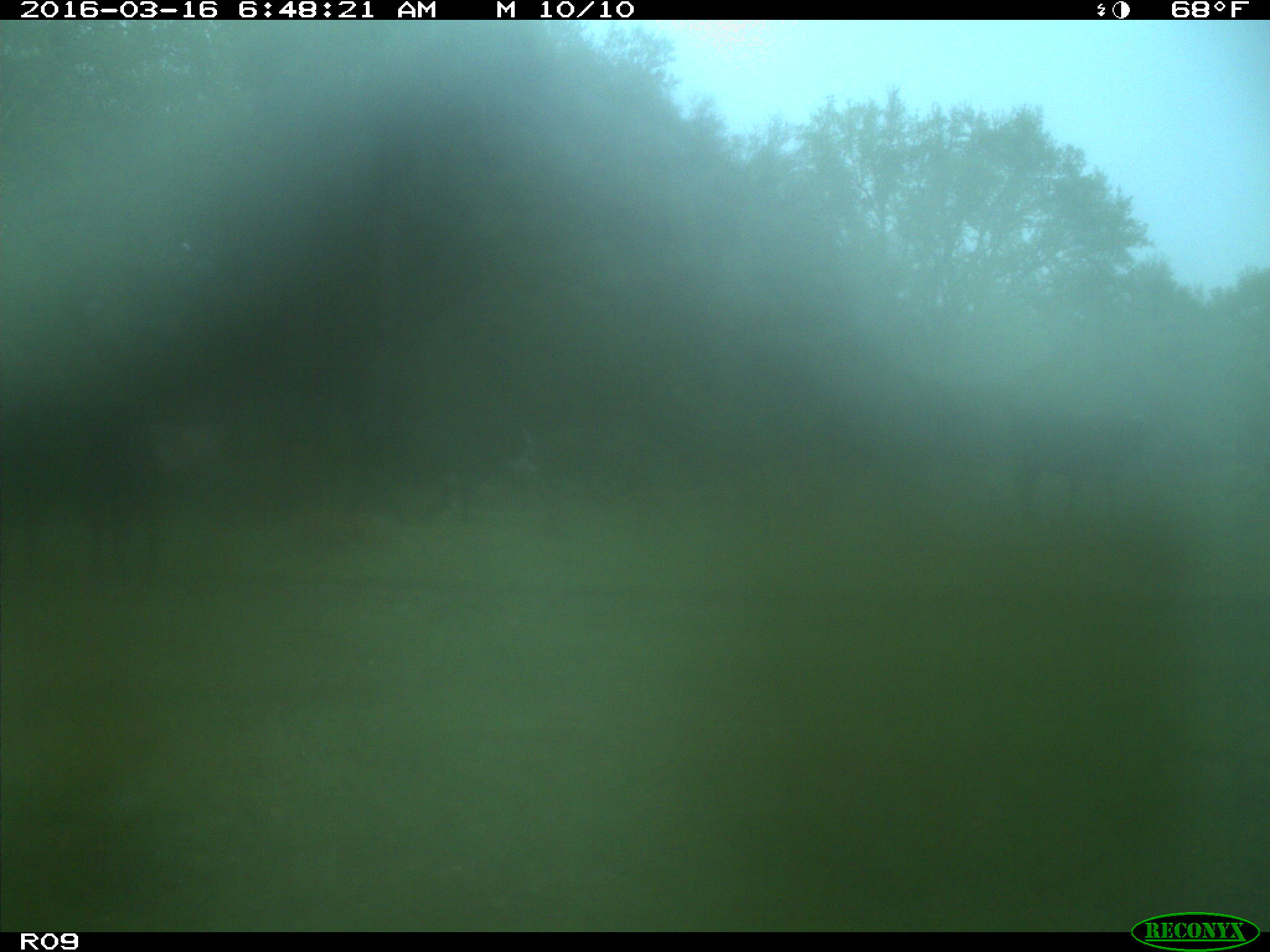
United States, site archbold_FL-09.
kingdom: Animalia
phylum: Chordata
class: Mammalia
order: Artiodactyla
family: Bovidae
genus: Bos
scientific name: Bos taurus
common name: domestic cow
Bos taurus (domestic cow).